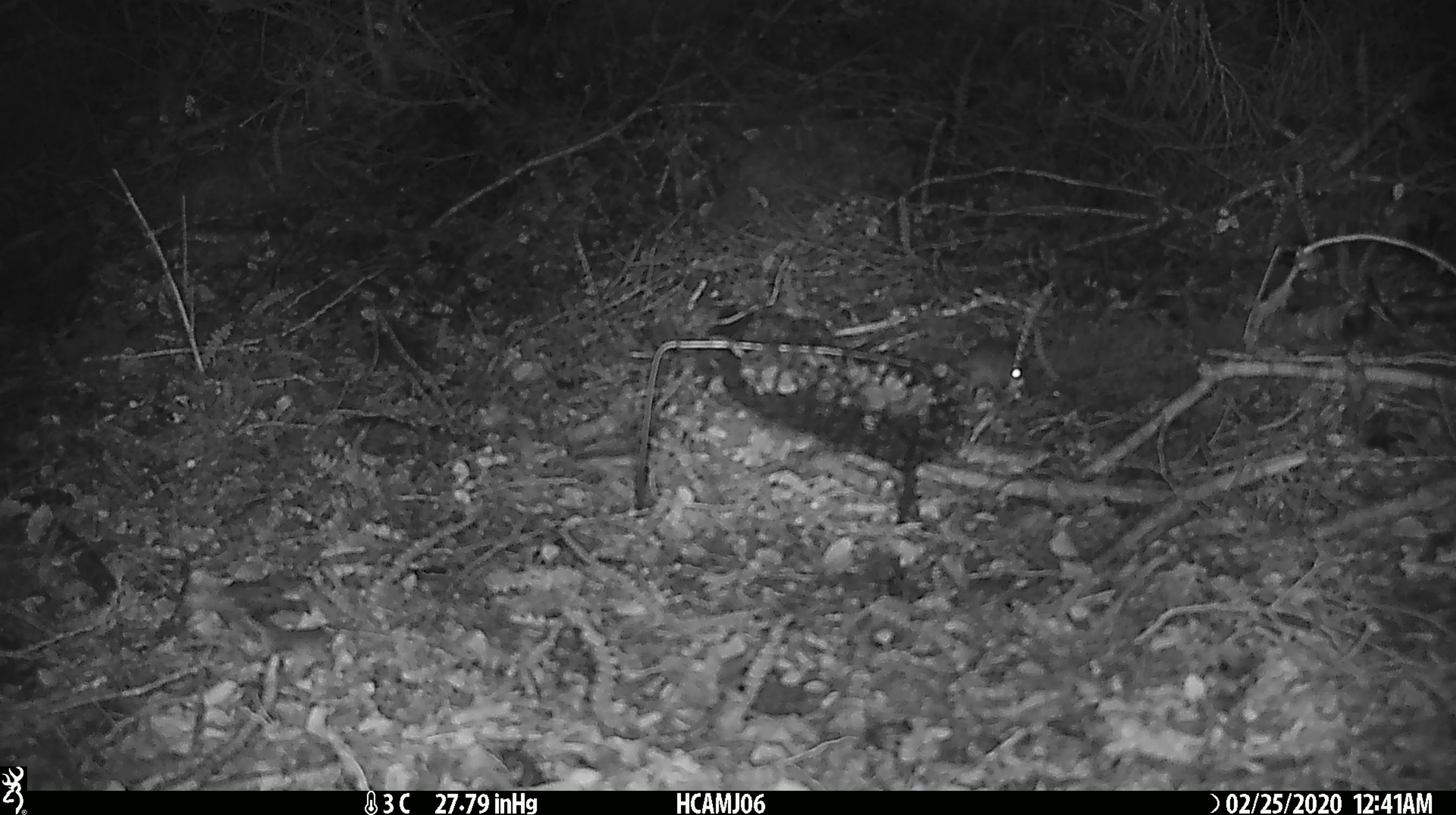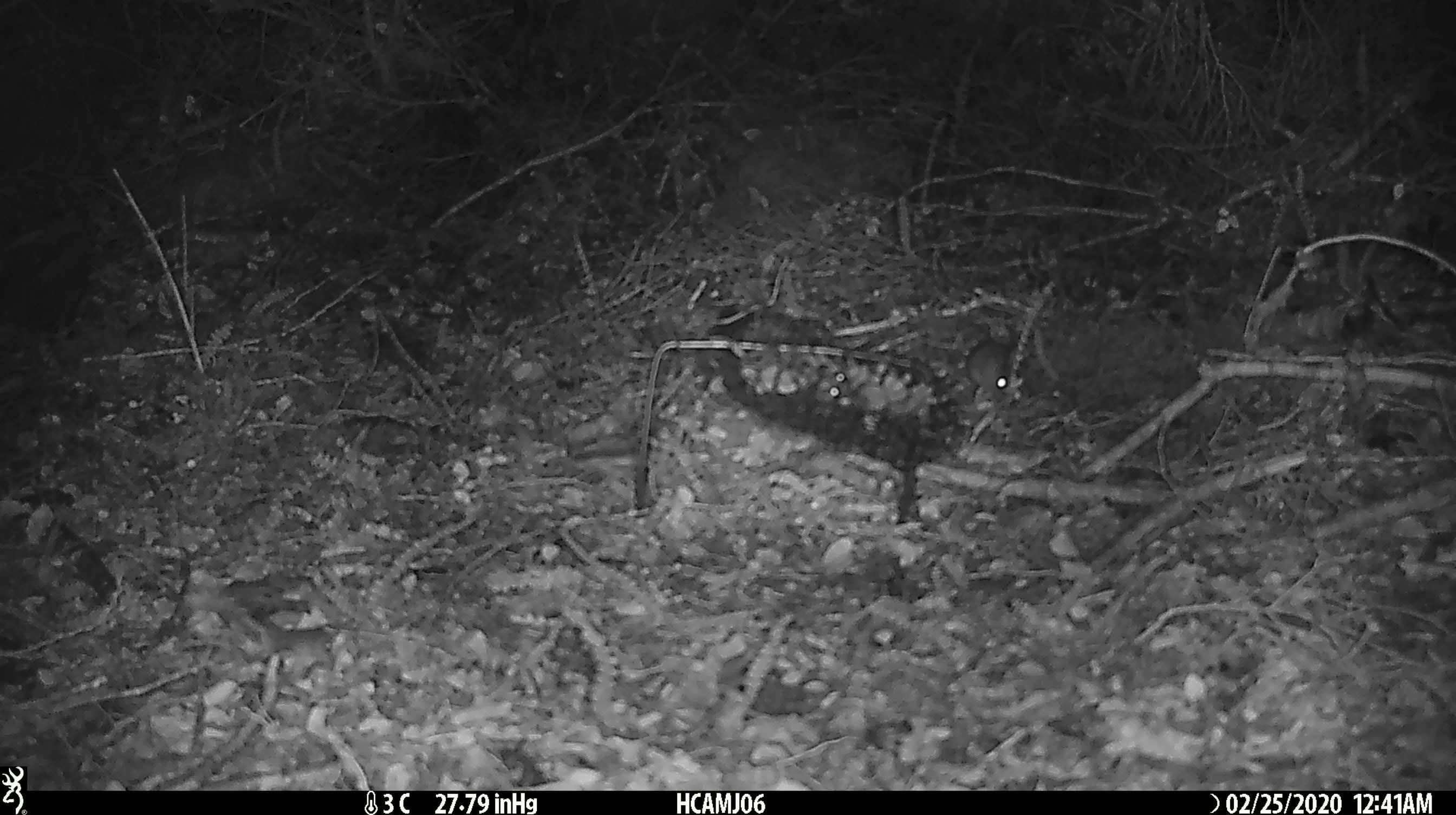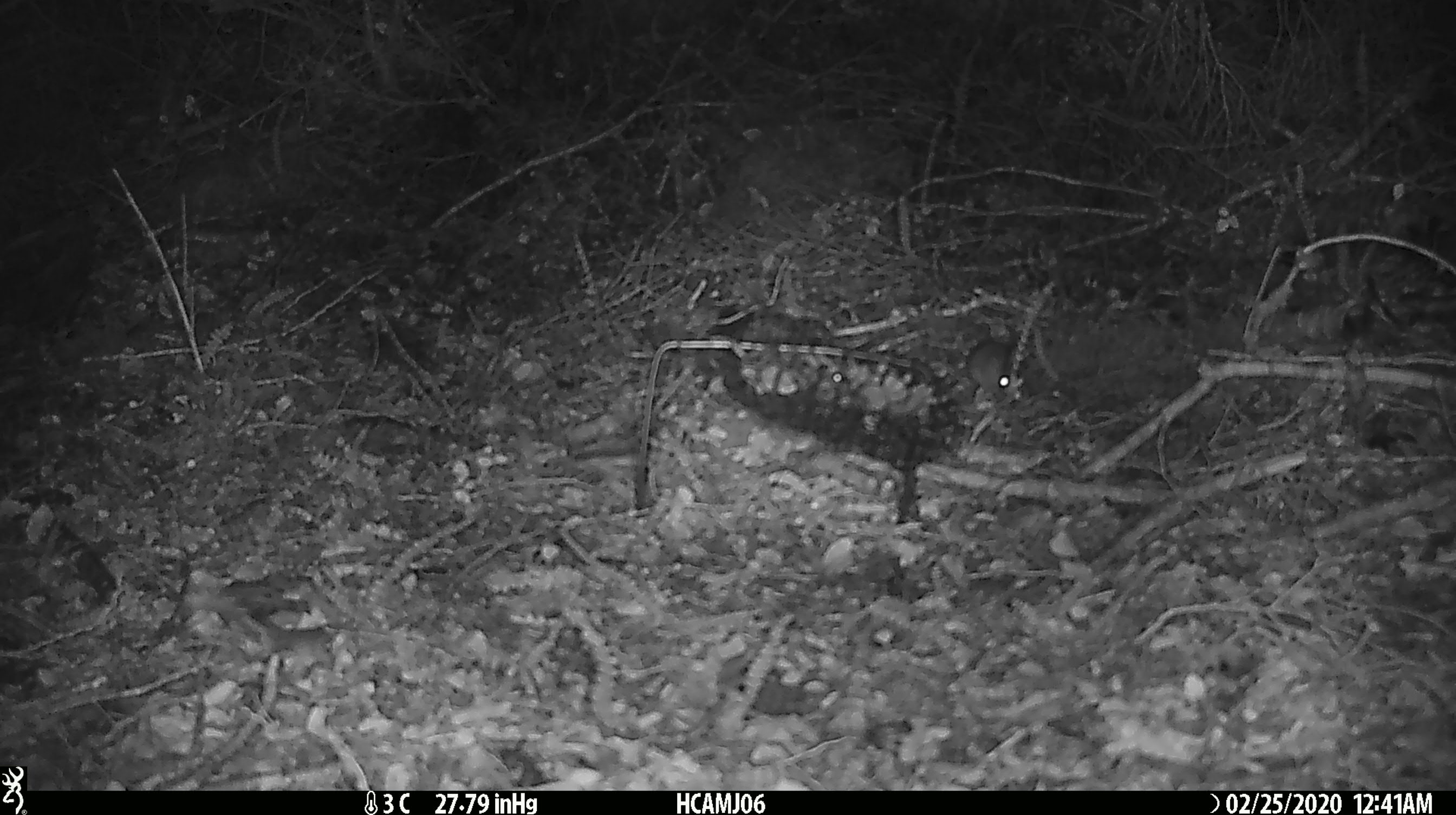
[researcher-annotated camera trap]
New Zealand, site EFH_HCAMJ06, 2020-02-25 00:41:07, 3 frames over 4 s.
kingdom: Animalia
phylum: Chordata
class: Mammalia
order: Rodentia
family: Muridae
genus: Mus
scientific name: Mus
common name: mouse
Mouse (Mus).